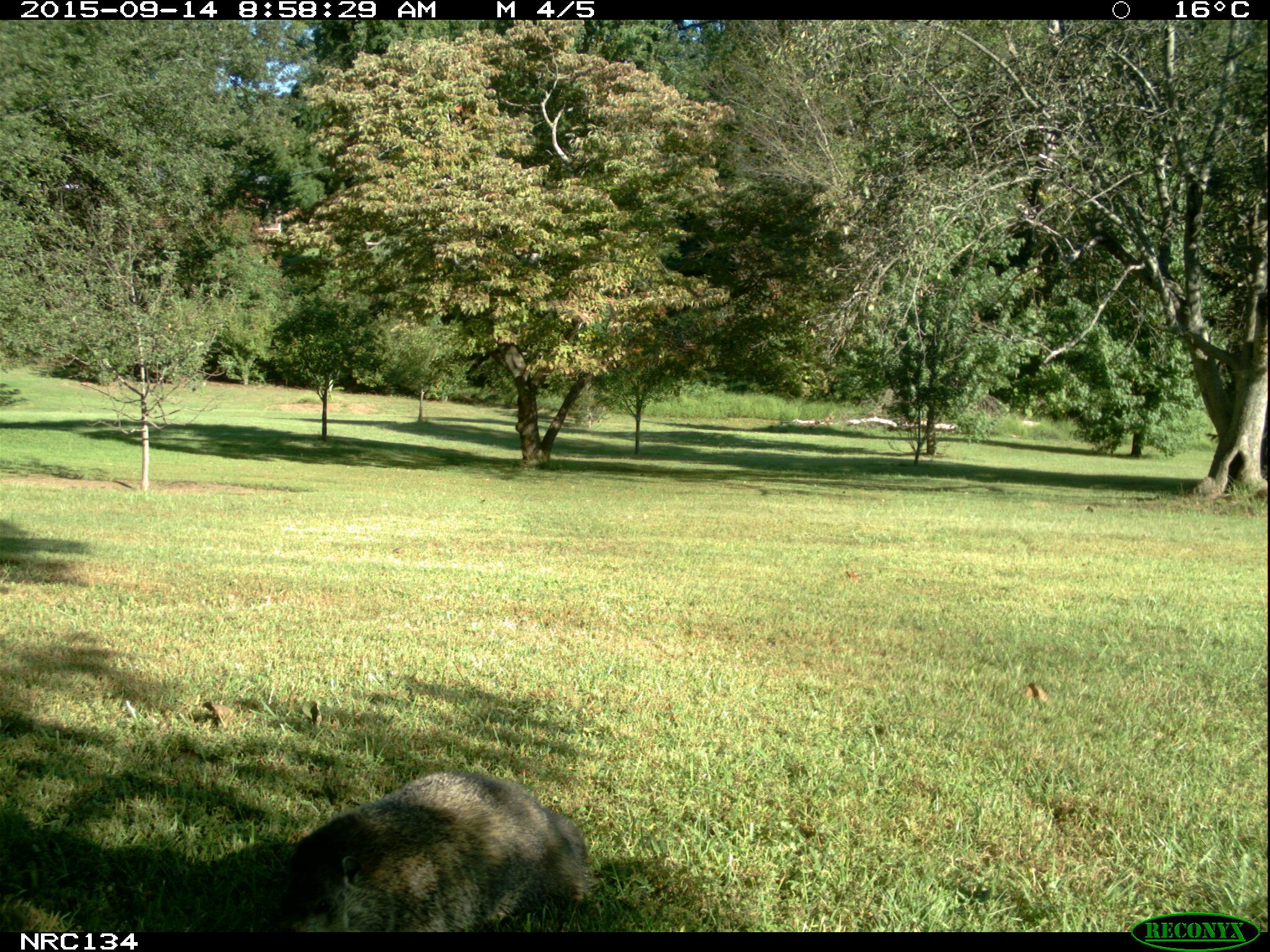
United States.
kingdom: Animalia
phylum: Chordata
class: Mammalia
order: Rodentia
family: Sciuridae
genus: Marmota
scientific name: Marmota monax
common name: woodchuck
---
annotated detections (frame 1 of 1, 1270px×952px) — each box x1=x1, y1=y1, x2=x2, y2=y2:
Woodchuck: x1=280, y1=766, x2=600, y2=934